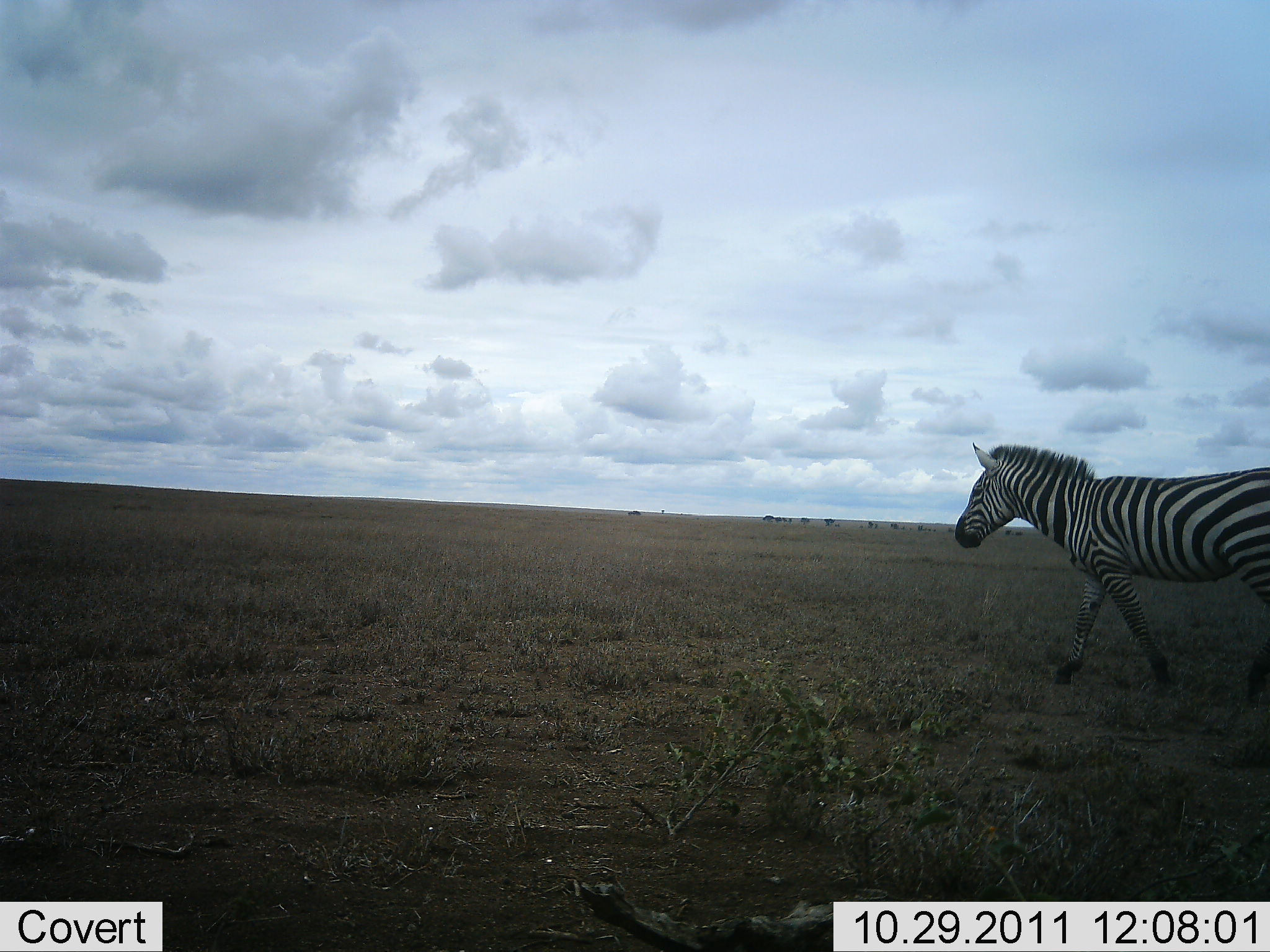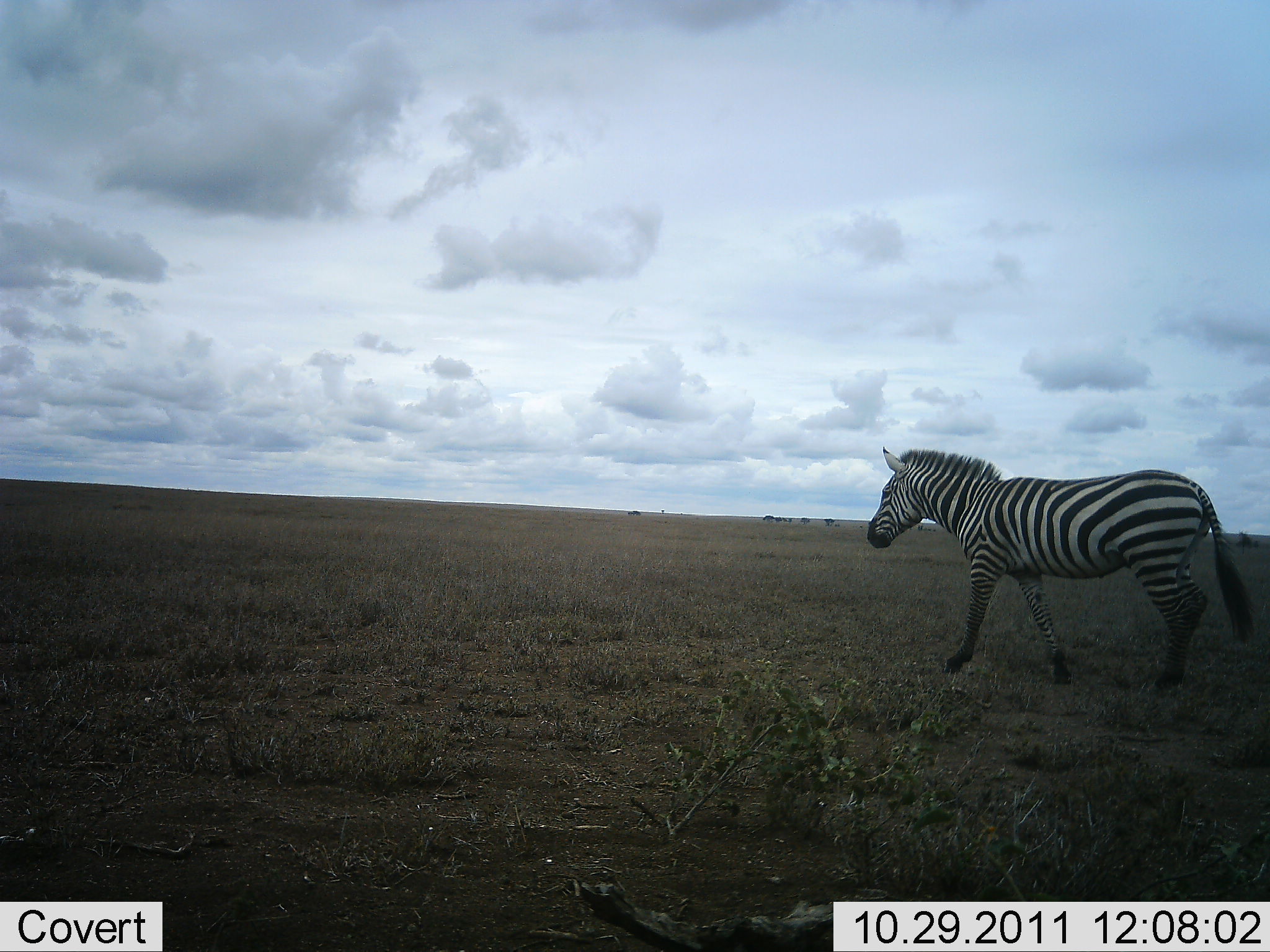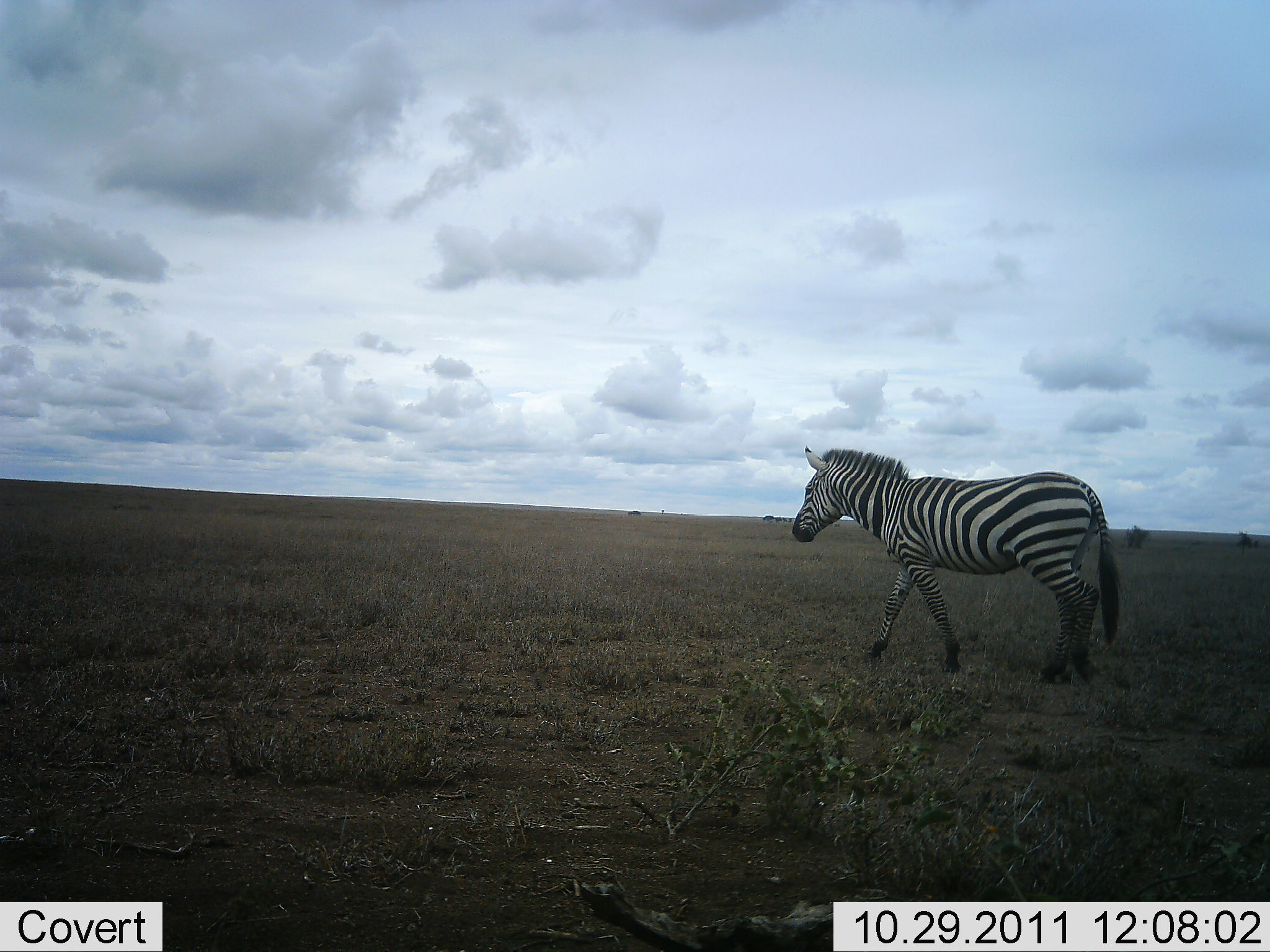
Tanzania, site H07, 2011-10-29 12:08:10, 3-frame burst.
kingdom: Animalia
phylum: Chordata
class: Mammalia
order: Perissodactyla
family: Equidae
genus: Equus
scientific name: Equus quagga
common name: plains zebra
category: zebra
Zebra (plains zebra) (Equus quagga), count 1. Behavior (volunteer vote fractions): standing 18%, resting 0%, moving 91%, interacting 0%. Young present (vote fraction): 0%. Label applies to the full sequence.